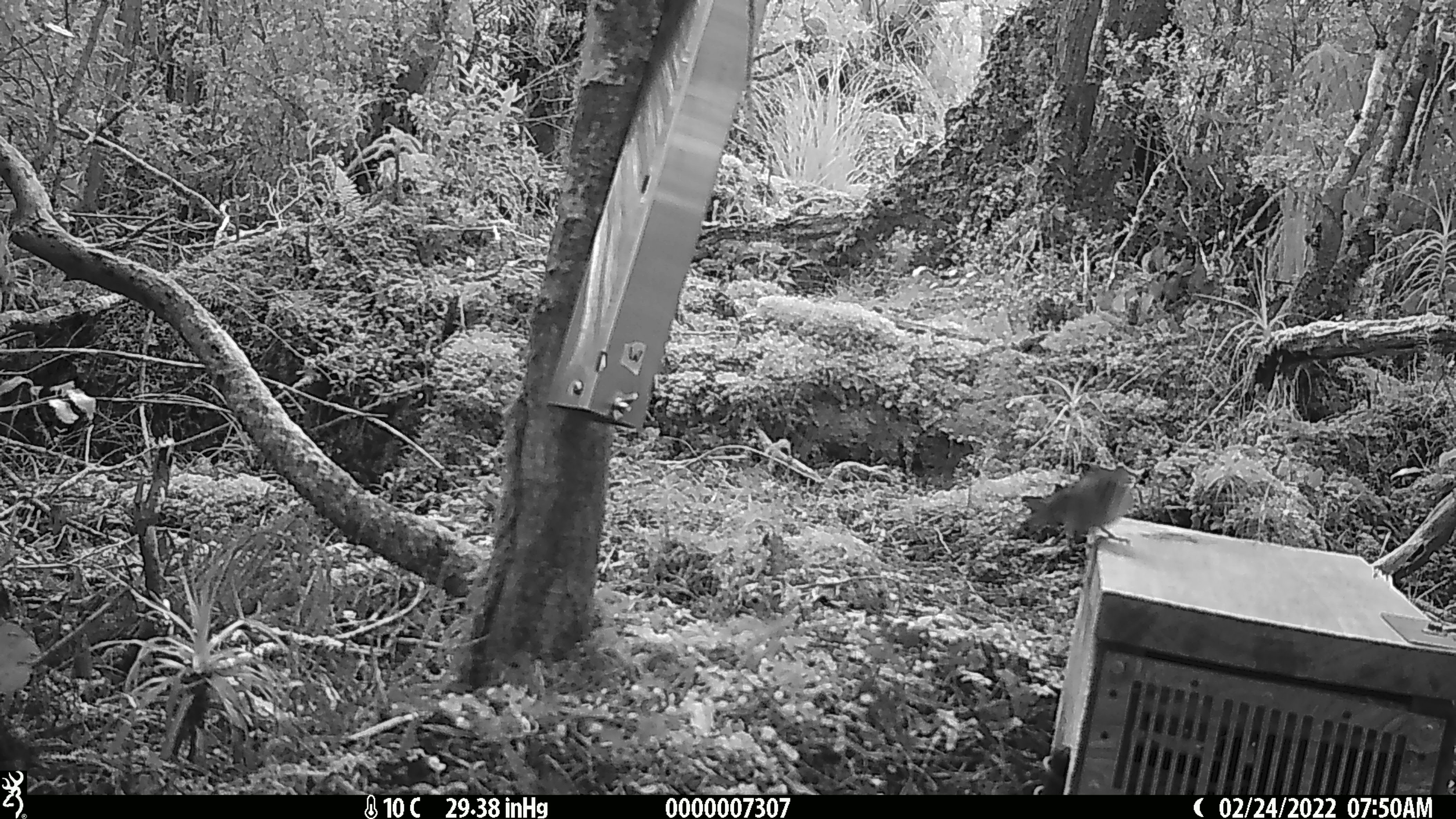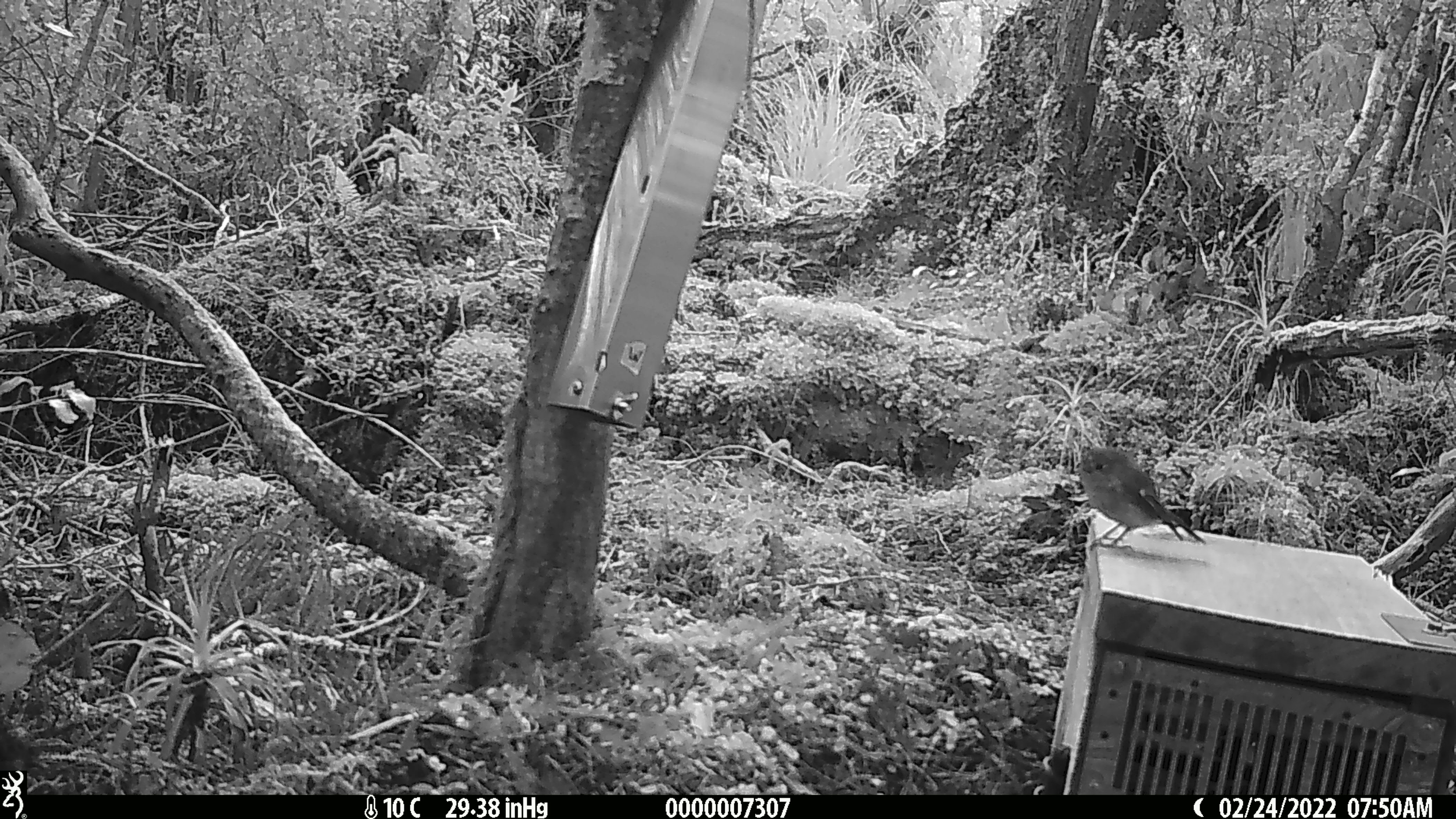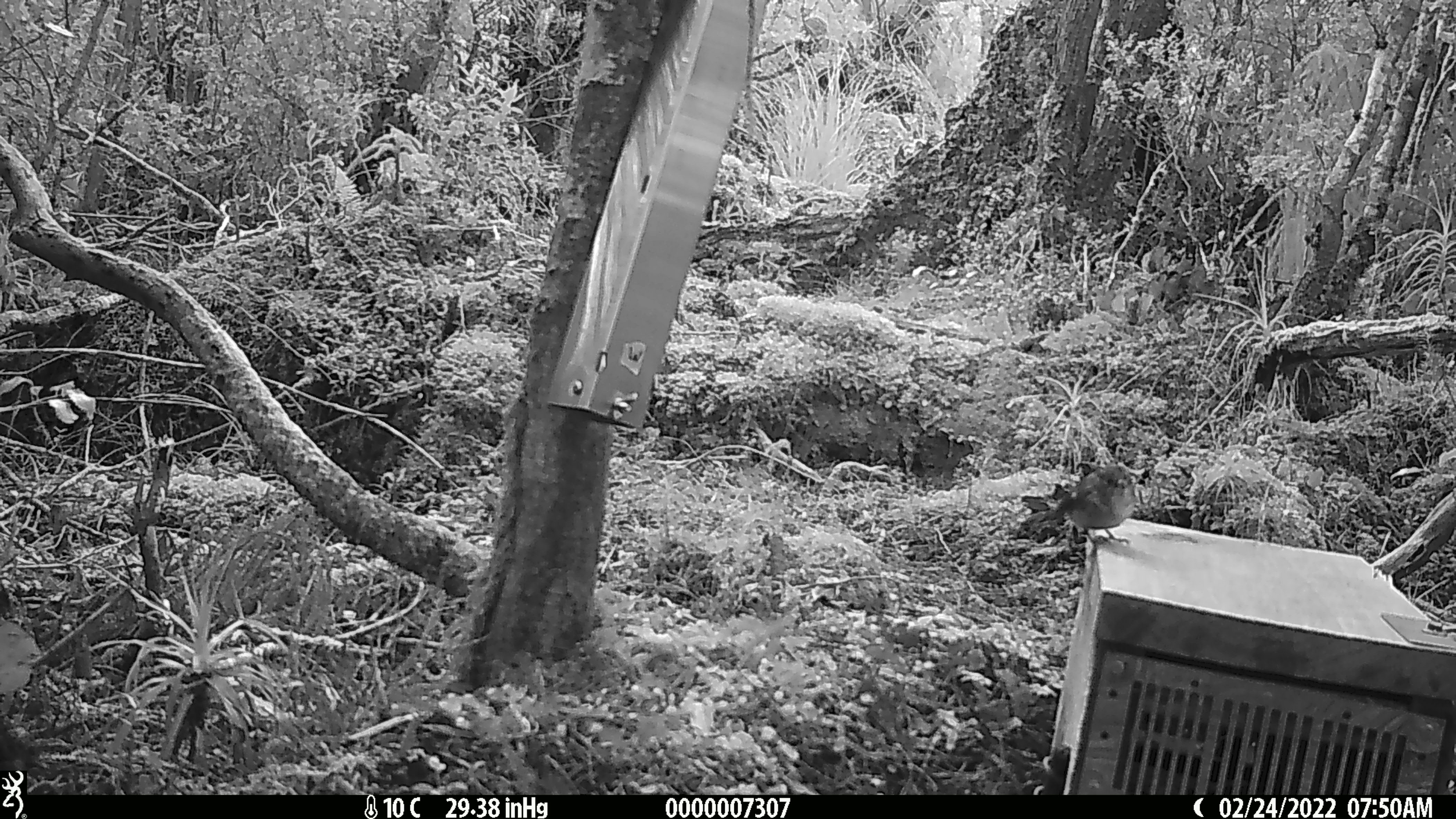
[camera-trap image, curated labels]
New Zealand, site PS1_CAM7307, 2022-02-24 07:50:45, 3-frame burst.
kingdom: Animalia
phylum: Chordata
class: Aves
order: Passeriformes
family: Petroicidae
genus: Petroica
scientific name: Petroica macrocephala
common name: tomtit